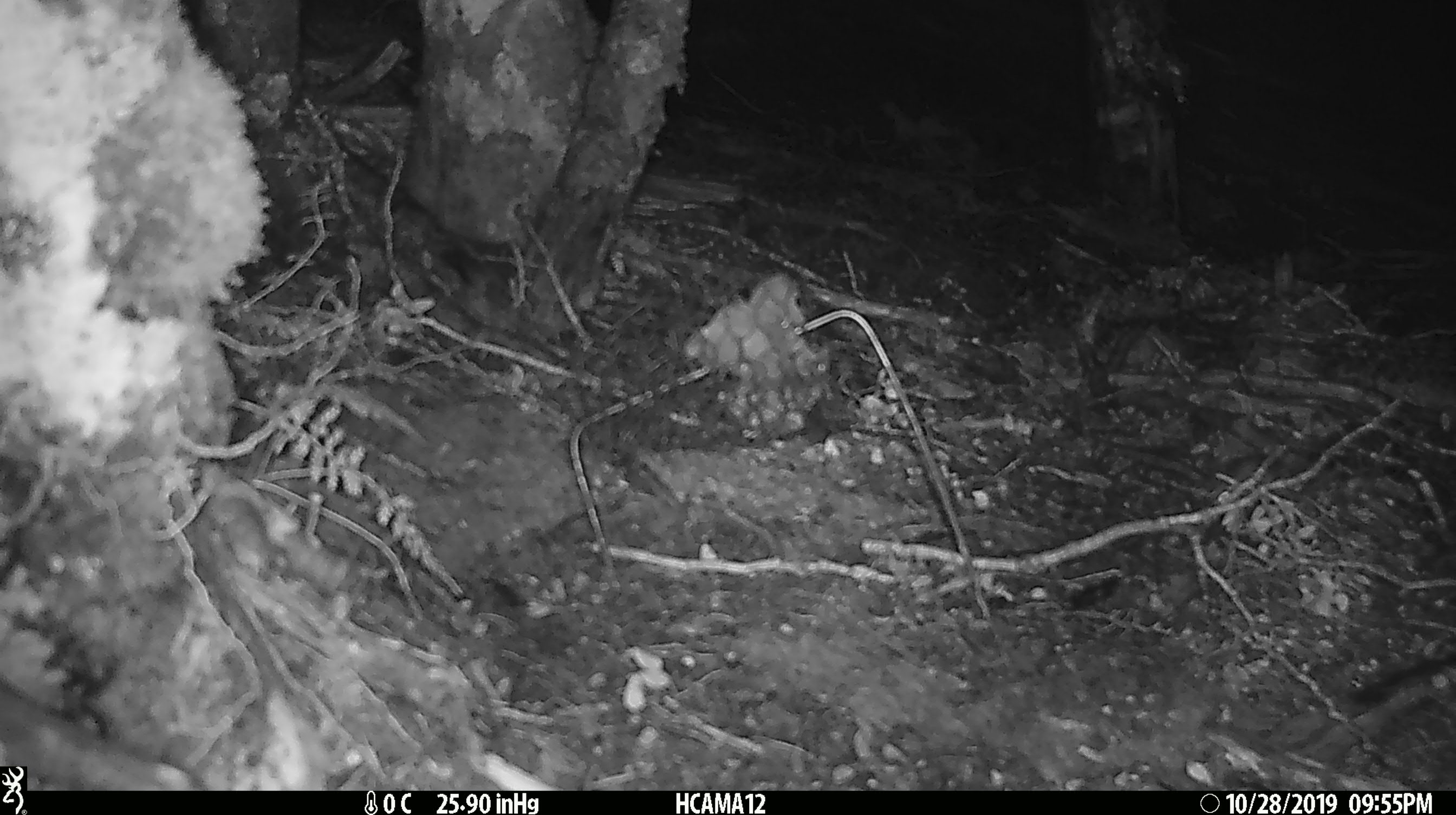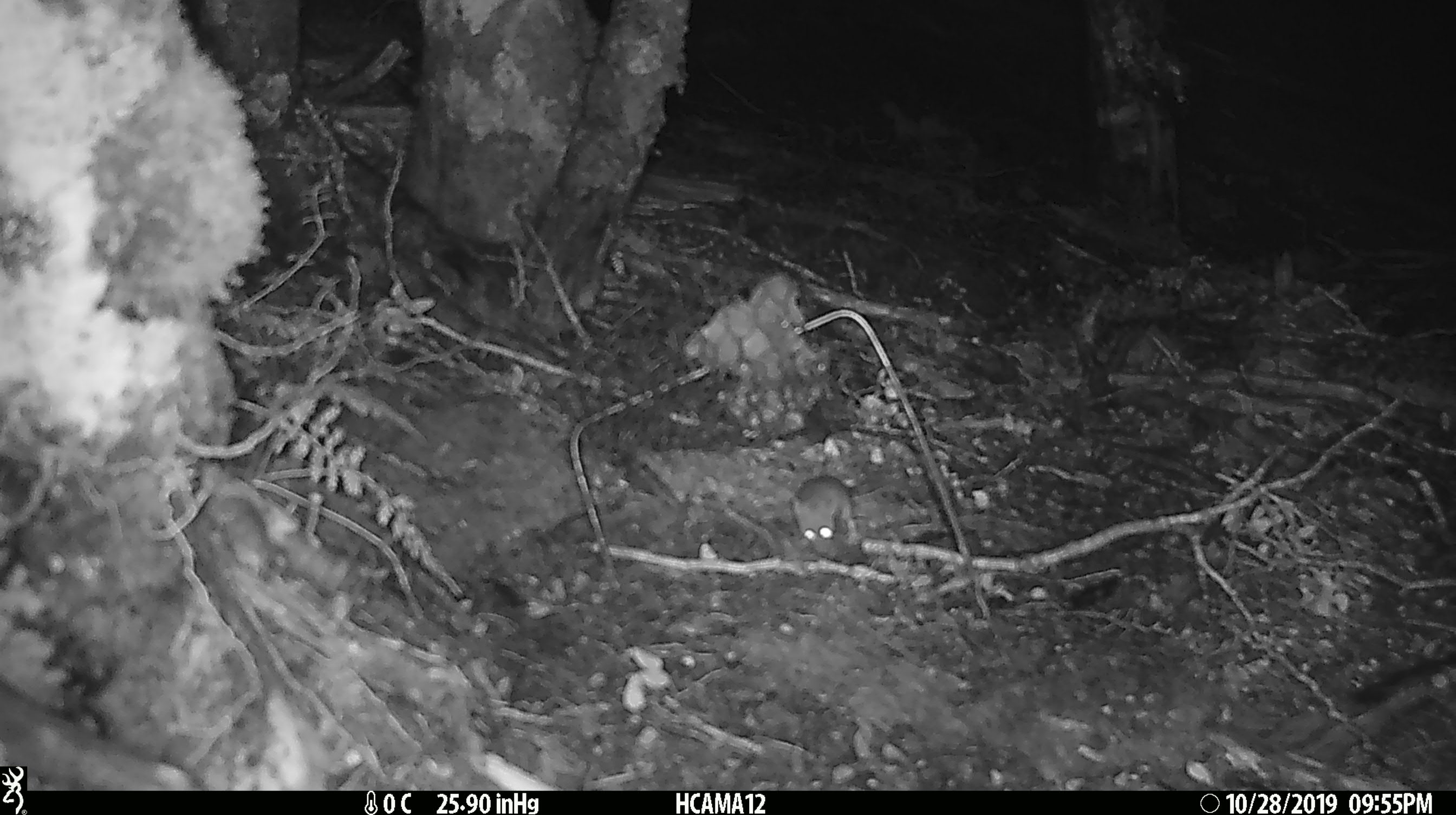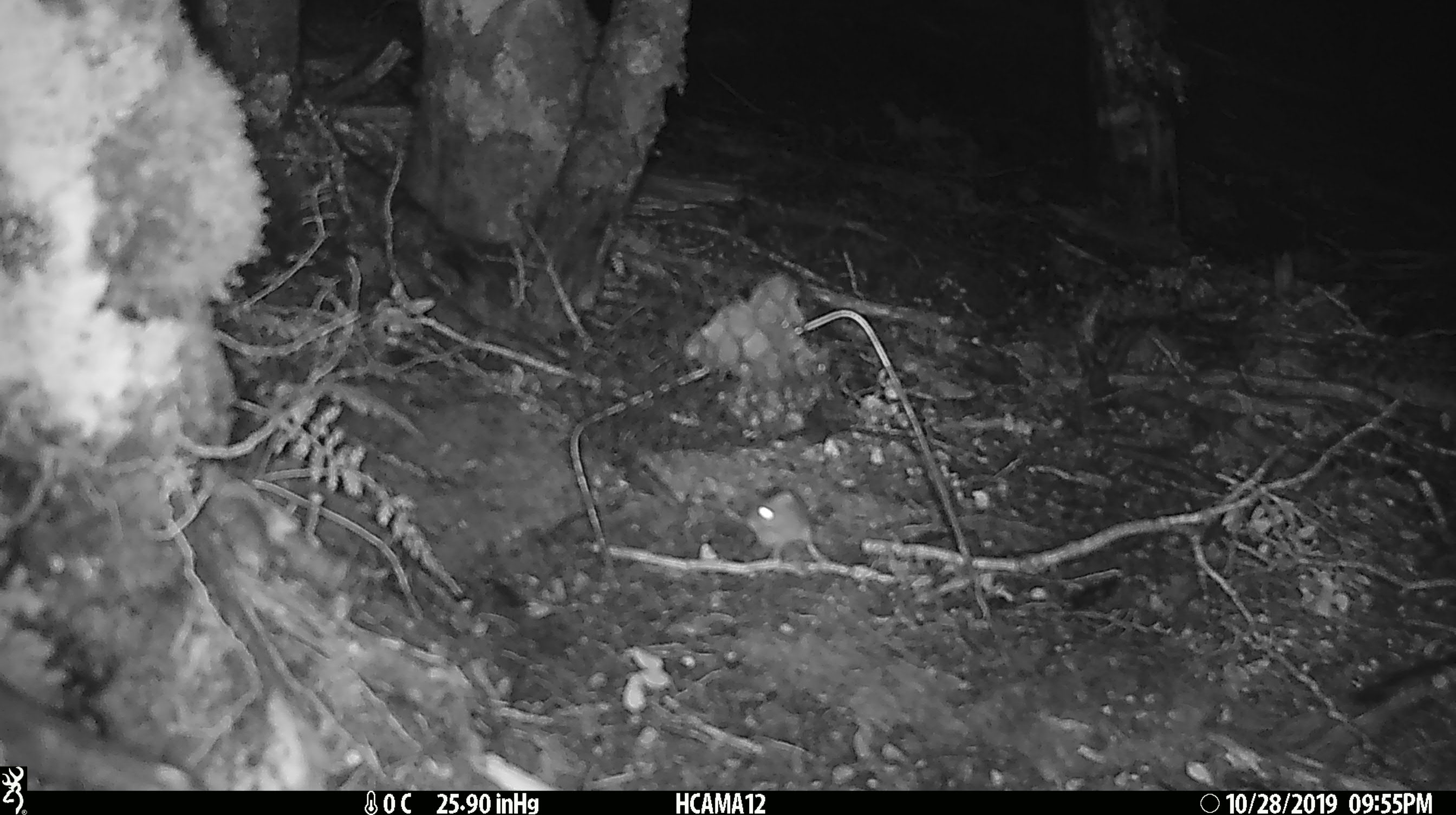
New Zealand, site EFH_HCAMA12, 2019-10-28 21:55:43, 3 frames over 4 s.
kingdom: Animalia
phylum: Chordata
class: Mammalia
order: Rodentia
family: Muridae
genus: Mus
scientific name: Mus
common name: mouse